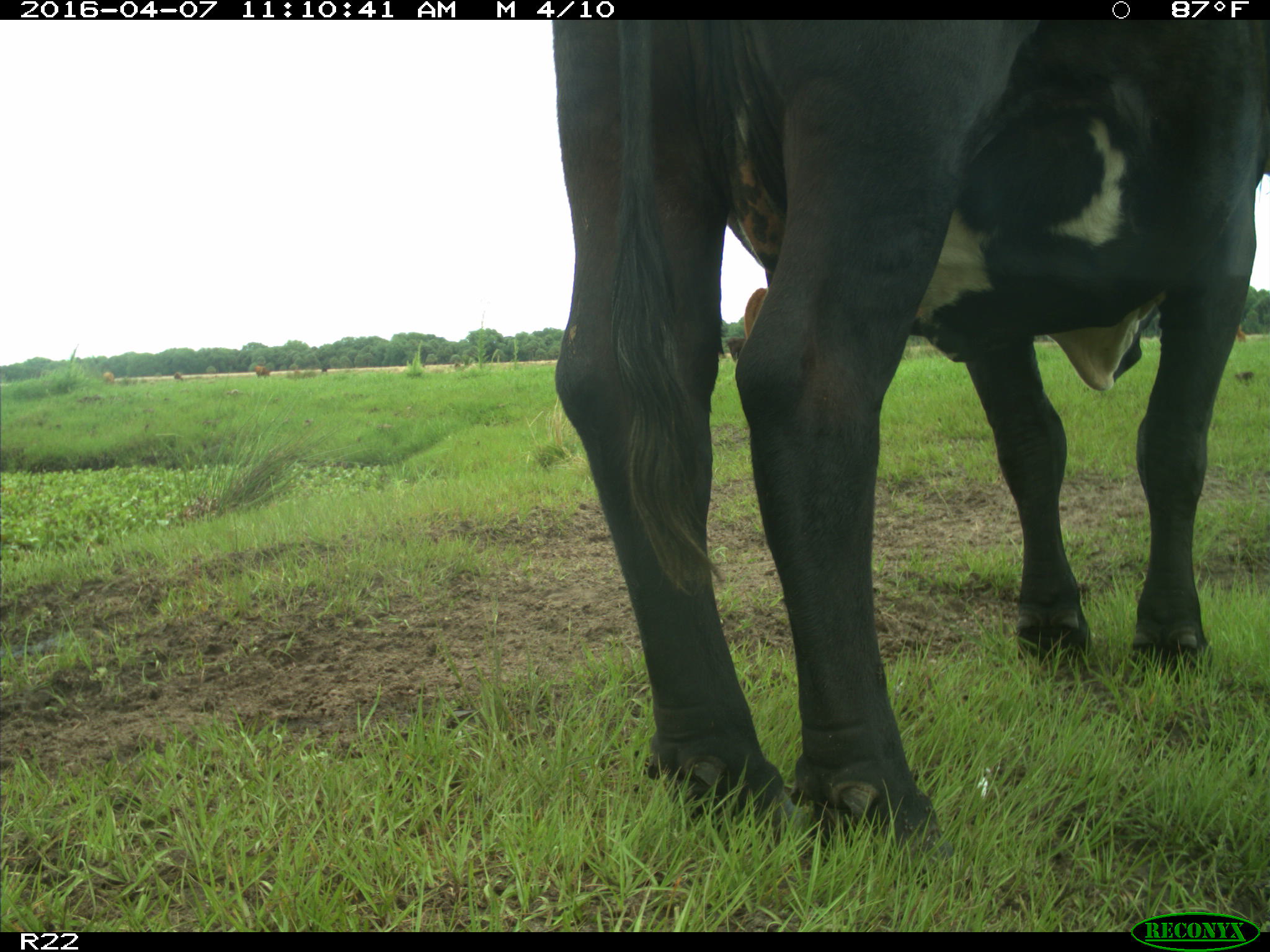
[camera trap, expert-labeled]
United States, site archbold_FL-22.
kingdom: Animalia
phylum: Chordata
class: Mammalia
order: Artiodactyla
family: Bovidae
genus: Bos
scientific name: Bos taurus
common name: domestic cow